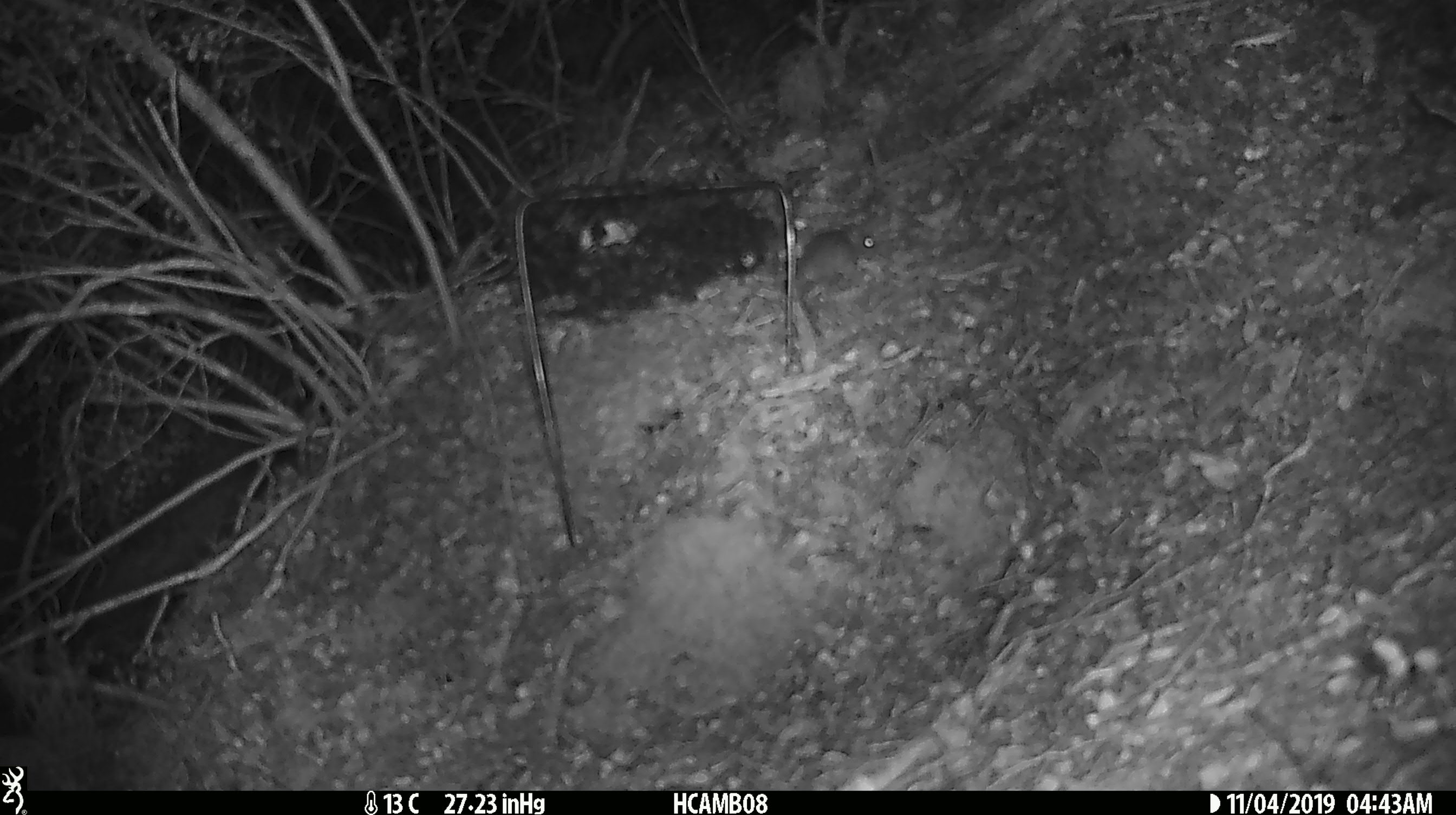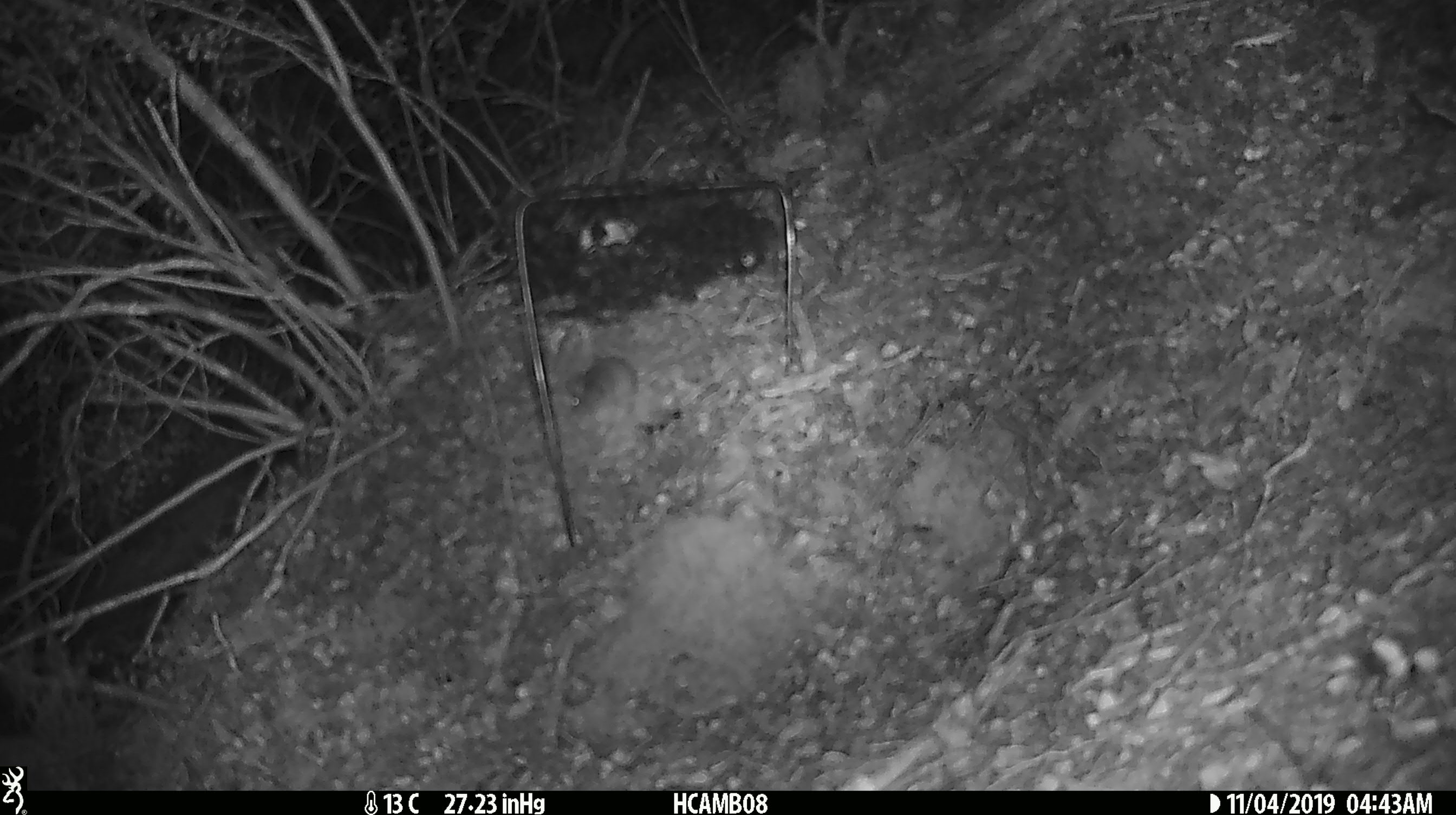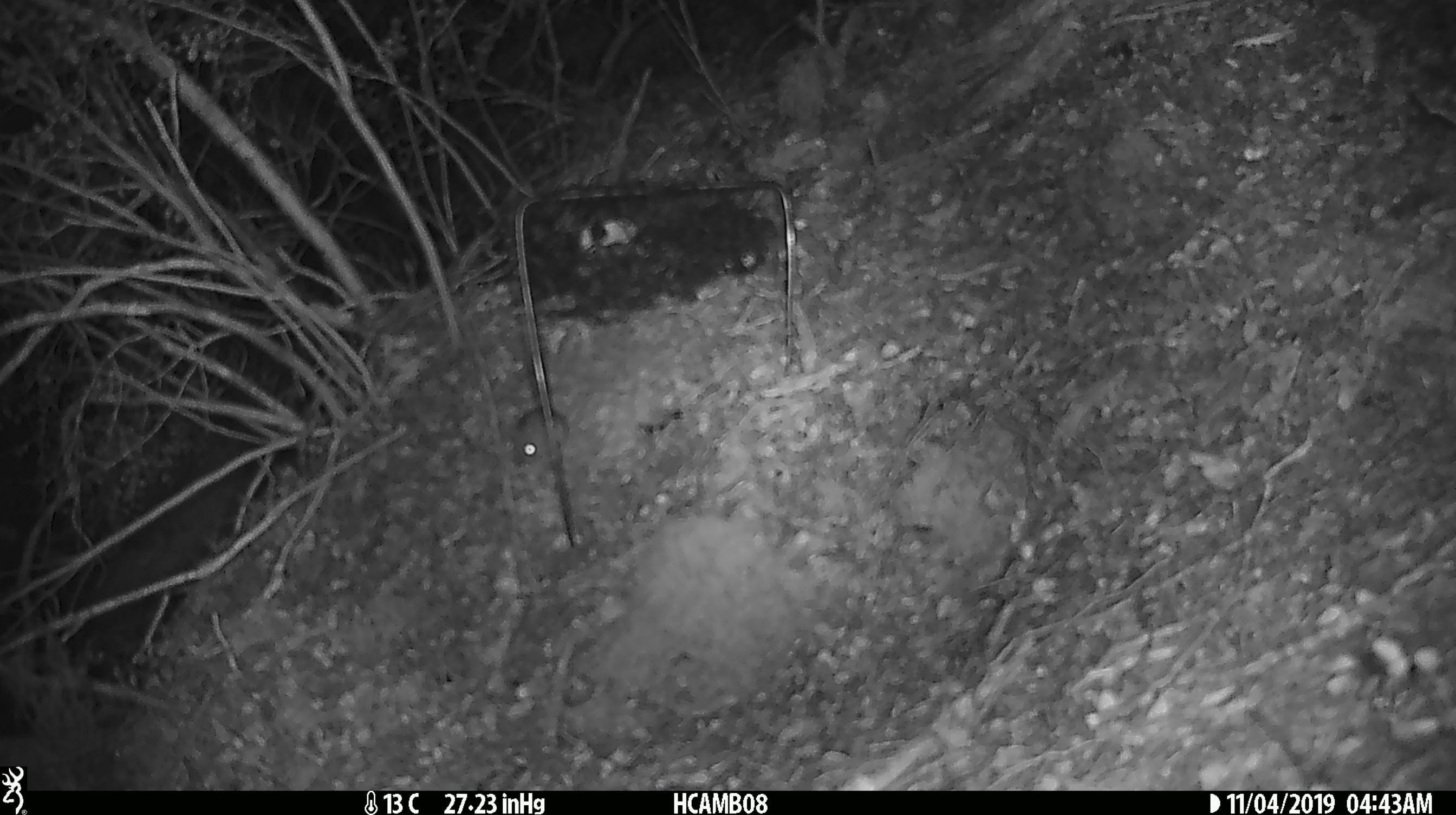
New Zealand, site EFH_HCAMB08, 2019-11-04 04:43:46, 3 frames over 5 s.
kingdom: Animalia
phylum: Chordata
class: Mammalia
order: Rodentia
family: Muridae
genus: Mus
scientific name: Mus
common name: mouse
Mouse (Mus).